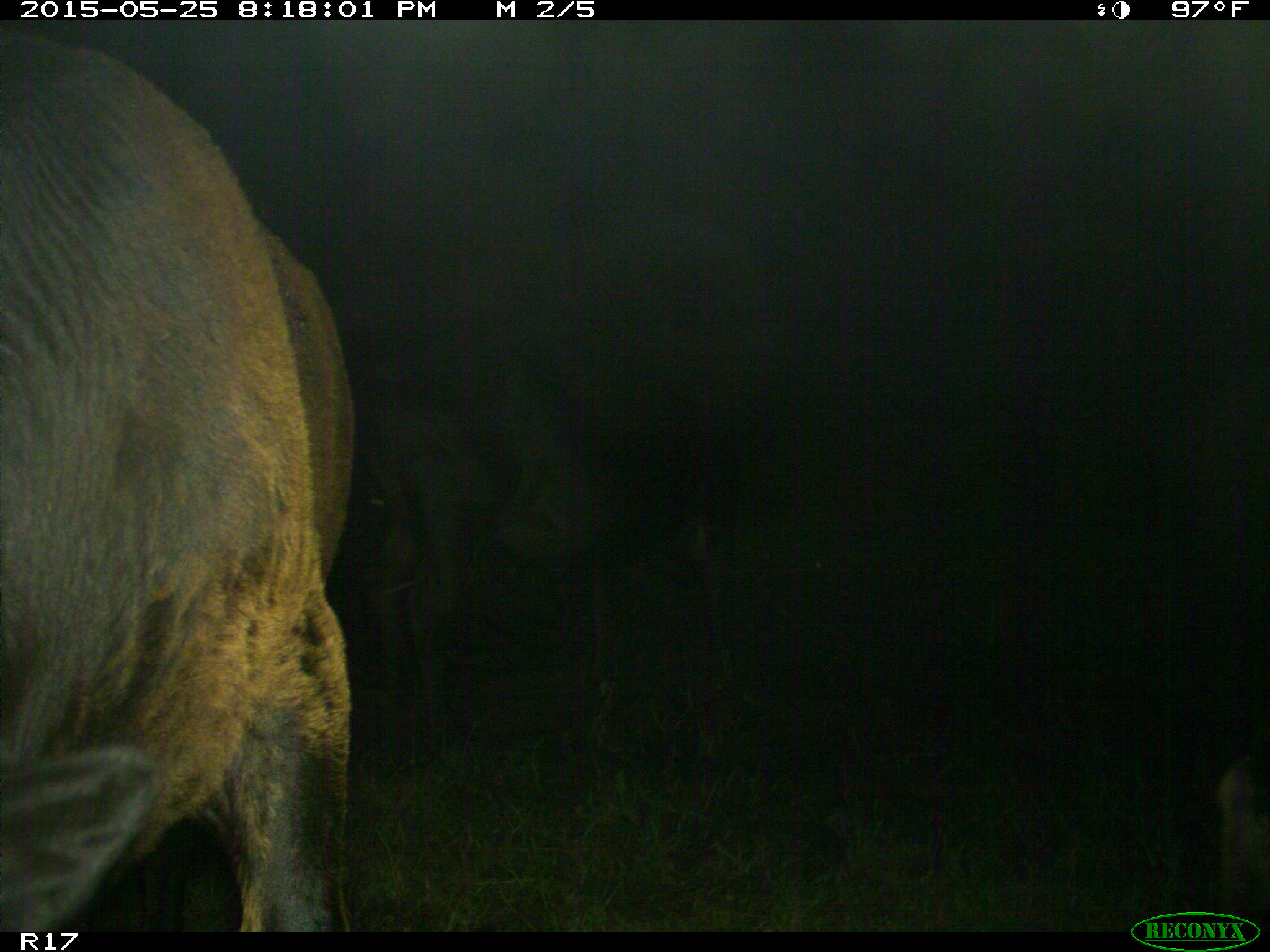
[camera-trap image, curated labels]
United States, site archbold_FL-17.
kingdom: Animalia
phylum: Chordata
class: Mammalia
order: Artiodactyla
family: Bovidae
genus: Bos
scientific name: Bos taurus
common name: domestic cow